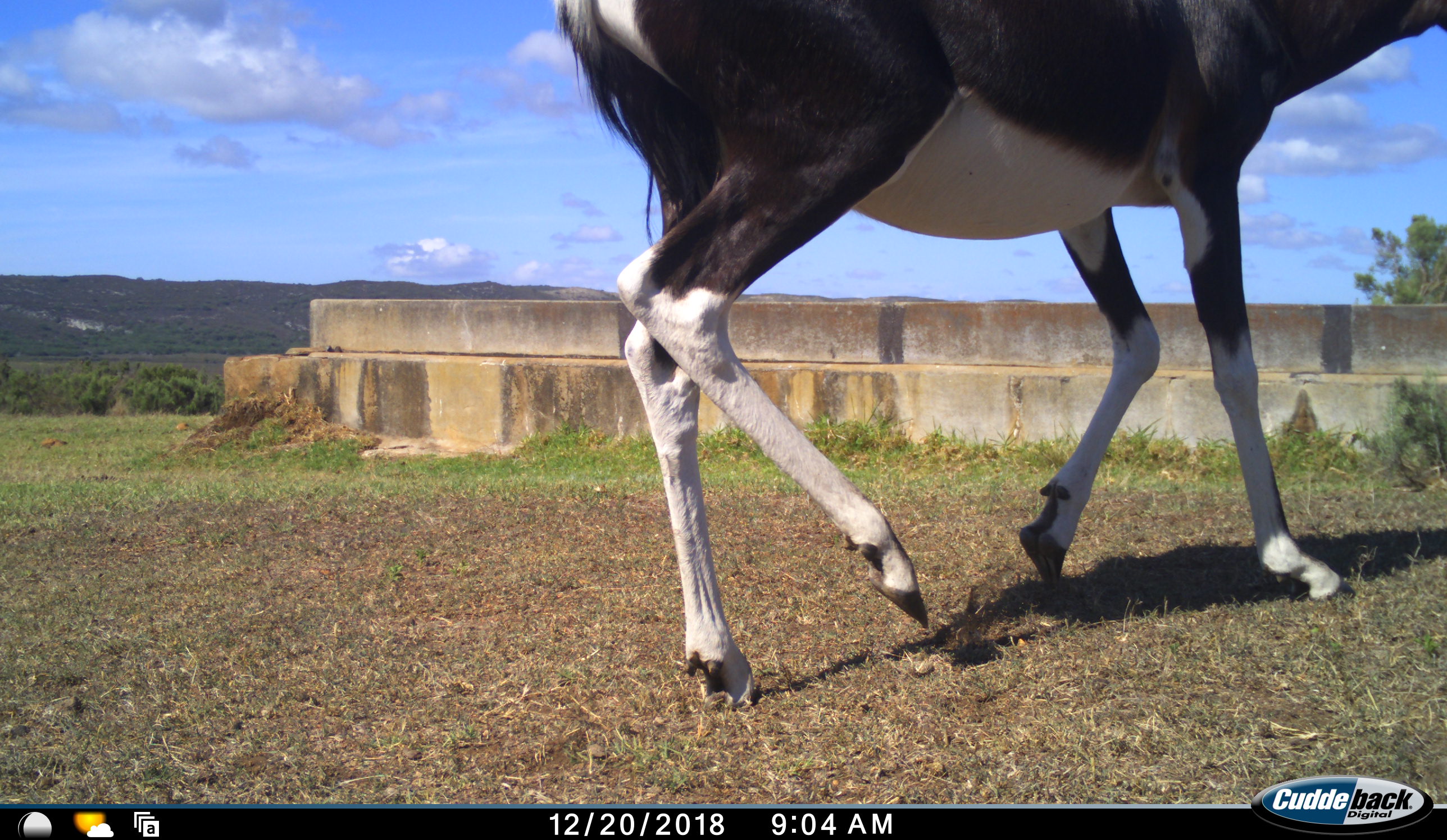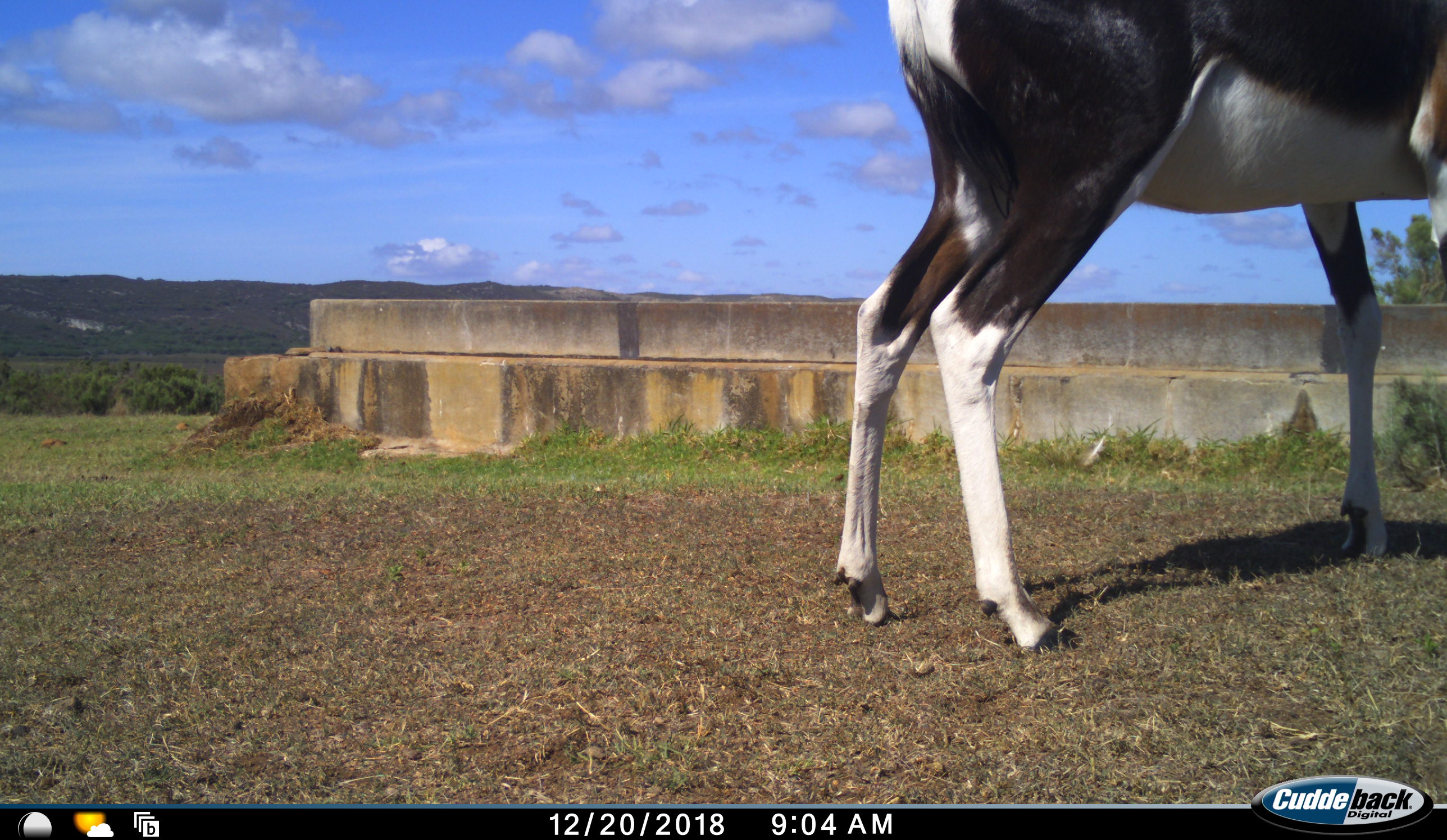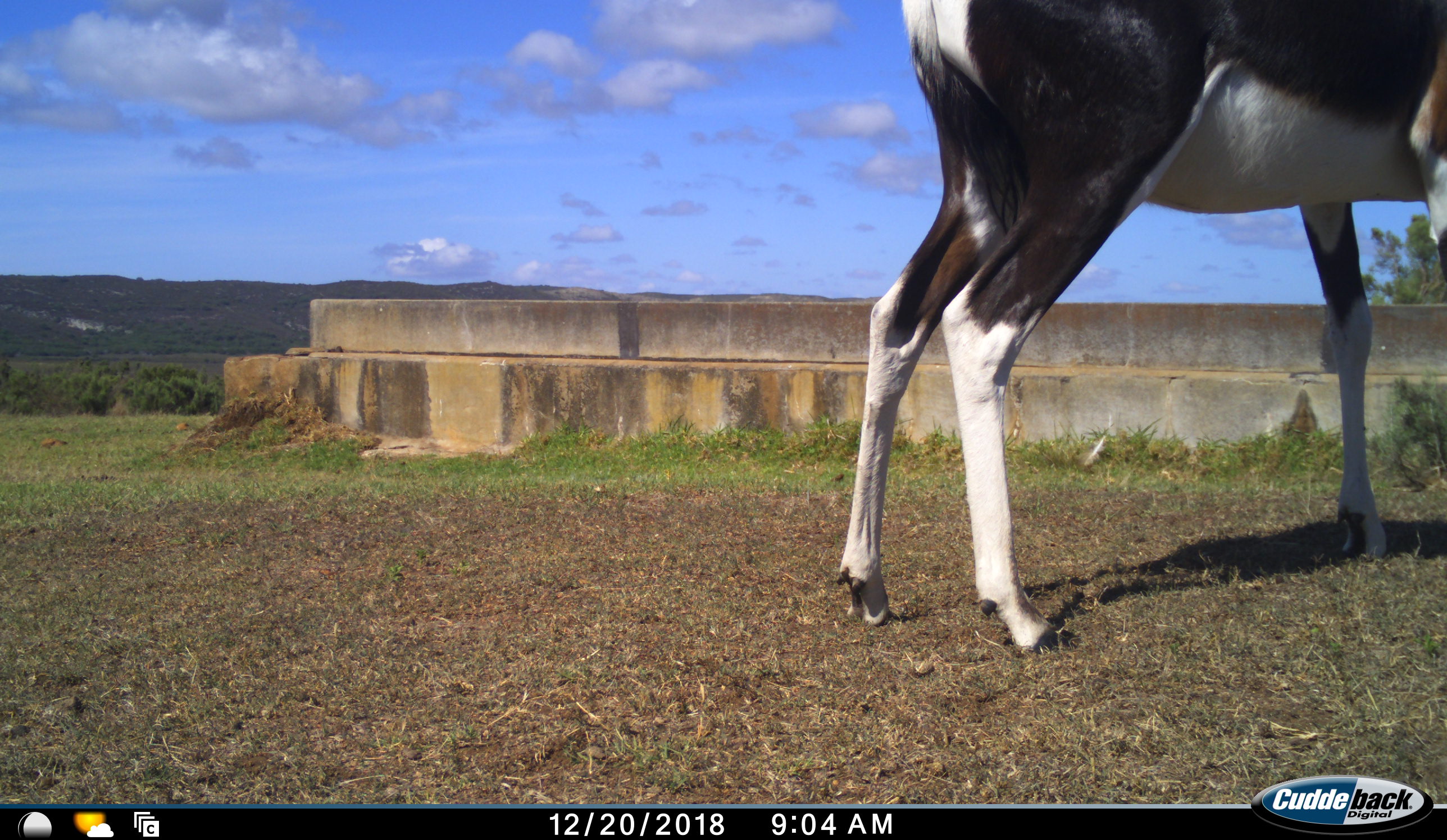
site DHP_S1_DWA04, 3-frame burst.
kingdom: Animalia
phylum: Chordata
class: Mammalia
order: Artiodactyla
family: Bovidae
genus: Damaliscus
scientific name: Damaliscus pygargus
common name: bontebok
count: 1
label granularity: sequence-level